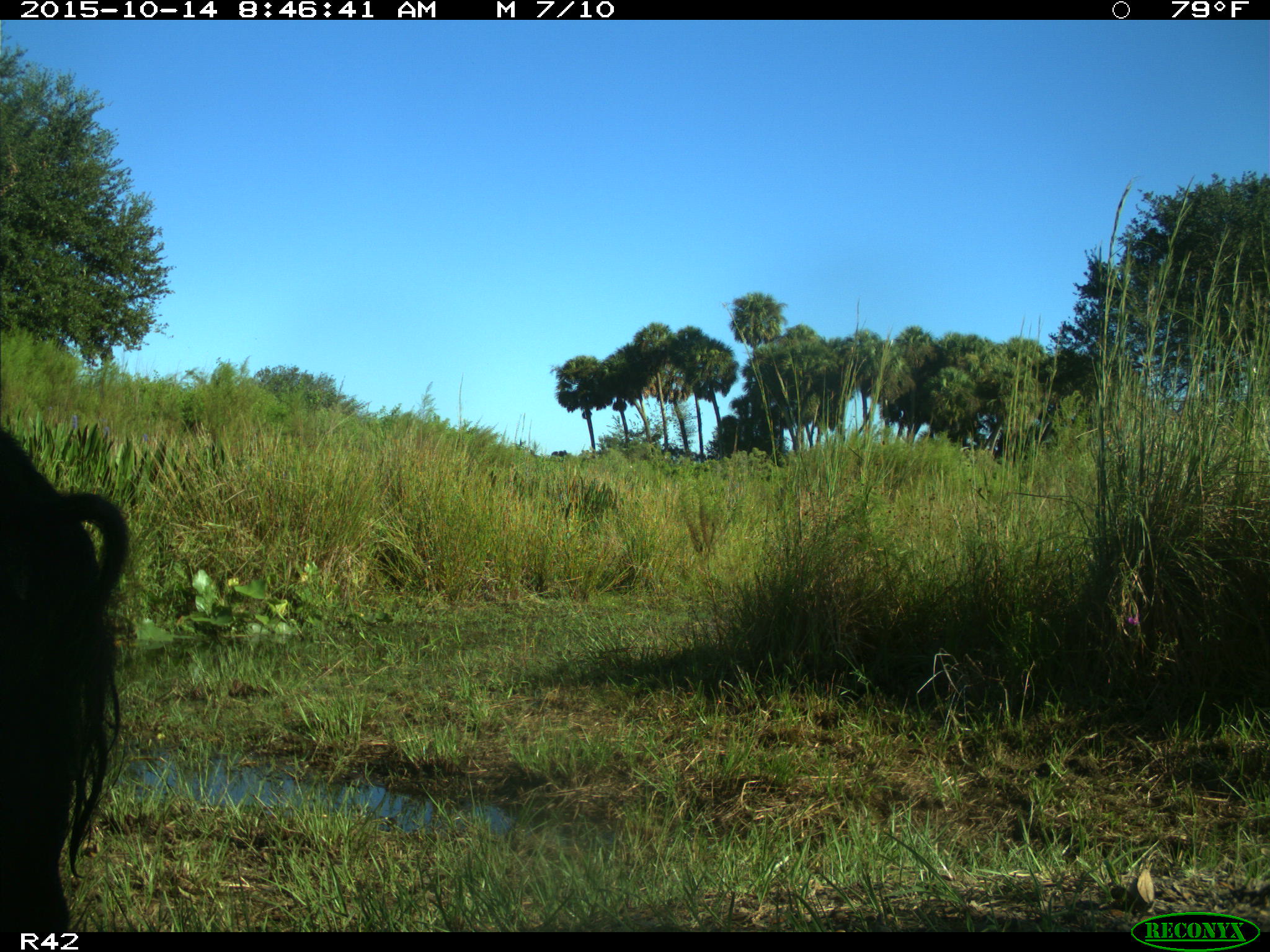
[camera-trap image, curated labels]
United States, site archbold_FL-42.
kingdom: Animalia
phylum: Chordata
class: Mammalia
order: Artiodactyla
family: Suidae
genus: Sus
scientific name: Sus scrofa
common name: wild boar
Sus scrofa (wild boar).